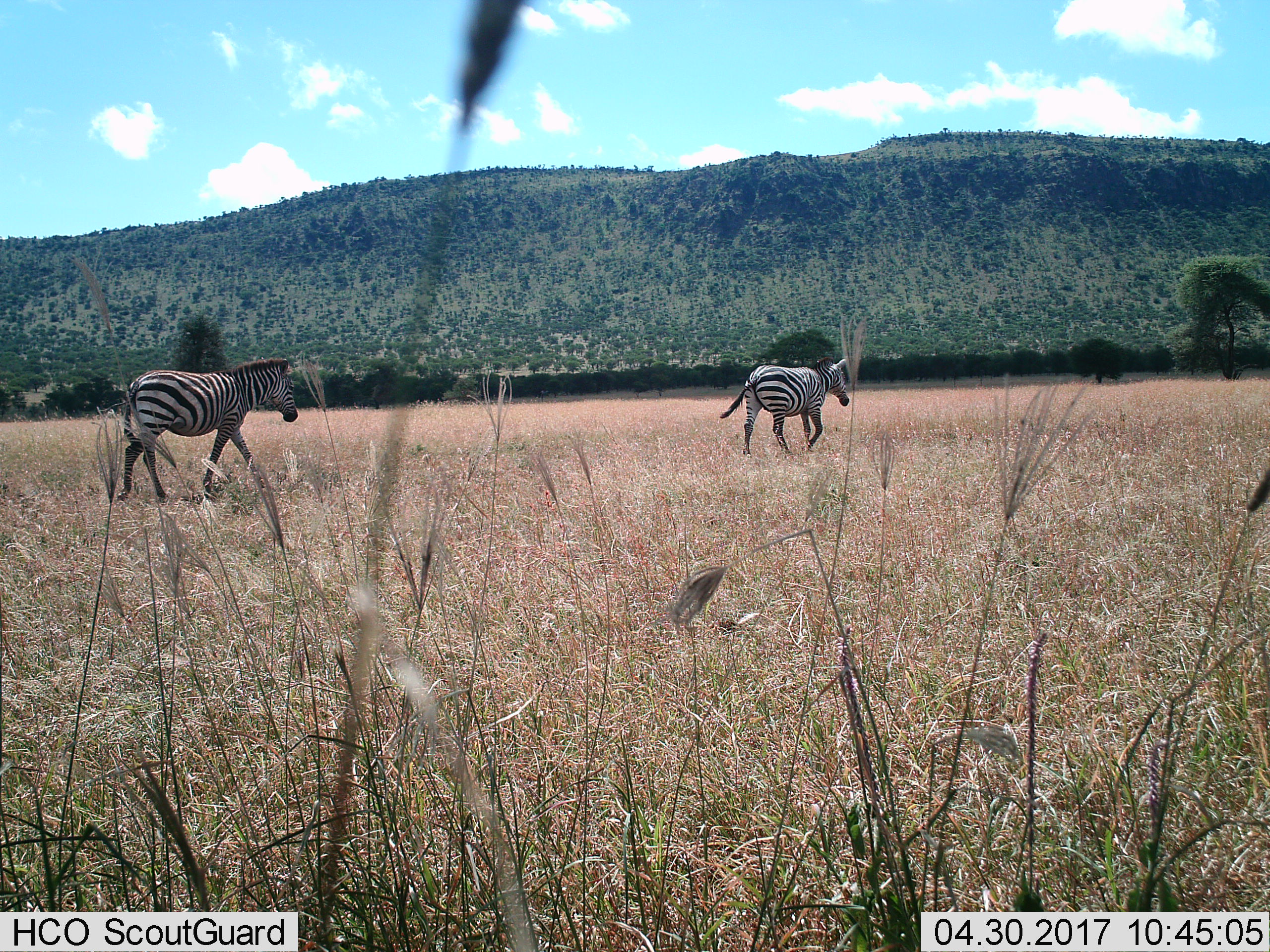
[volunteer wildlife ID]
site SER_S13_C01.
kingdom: Animalia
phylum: Chordata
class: Mammalia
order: Perissodactyla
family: Equidae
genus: Equus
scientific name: Equus quagga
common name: plains zebra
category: zebraplains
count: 2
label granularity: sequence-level